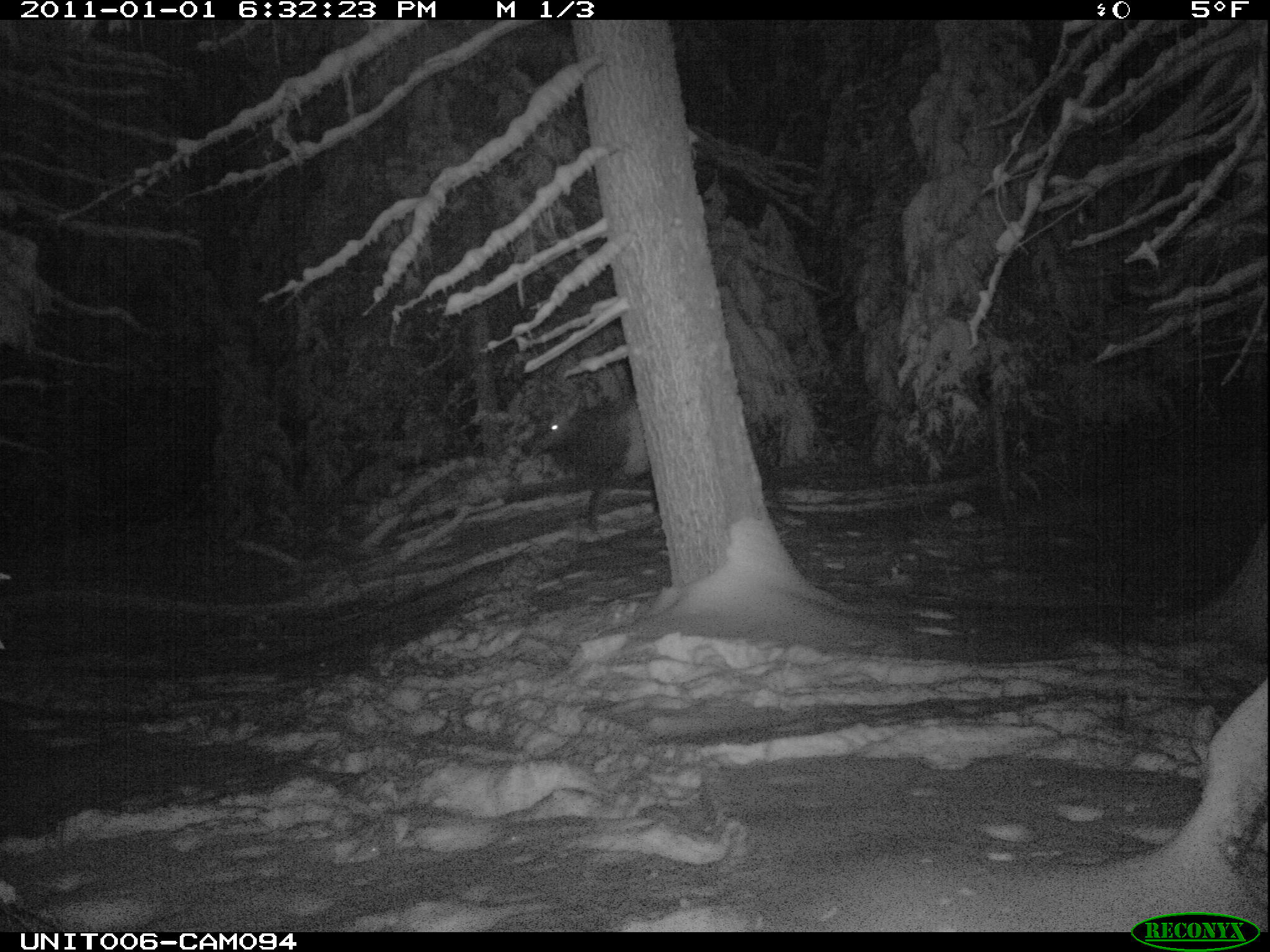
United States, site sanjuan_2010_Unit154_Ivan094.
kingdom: Animalia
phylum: Chordata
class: Mammalia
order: Artiodactyla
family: Cervidae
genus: Cervus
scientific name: Cervus elaphus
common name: red deer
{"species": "Cervus elaphus (red deer)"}